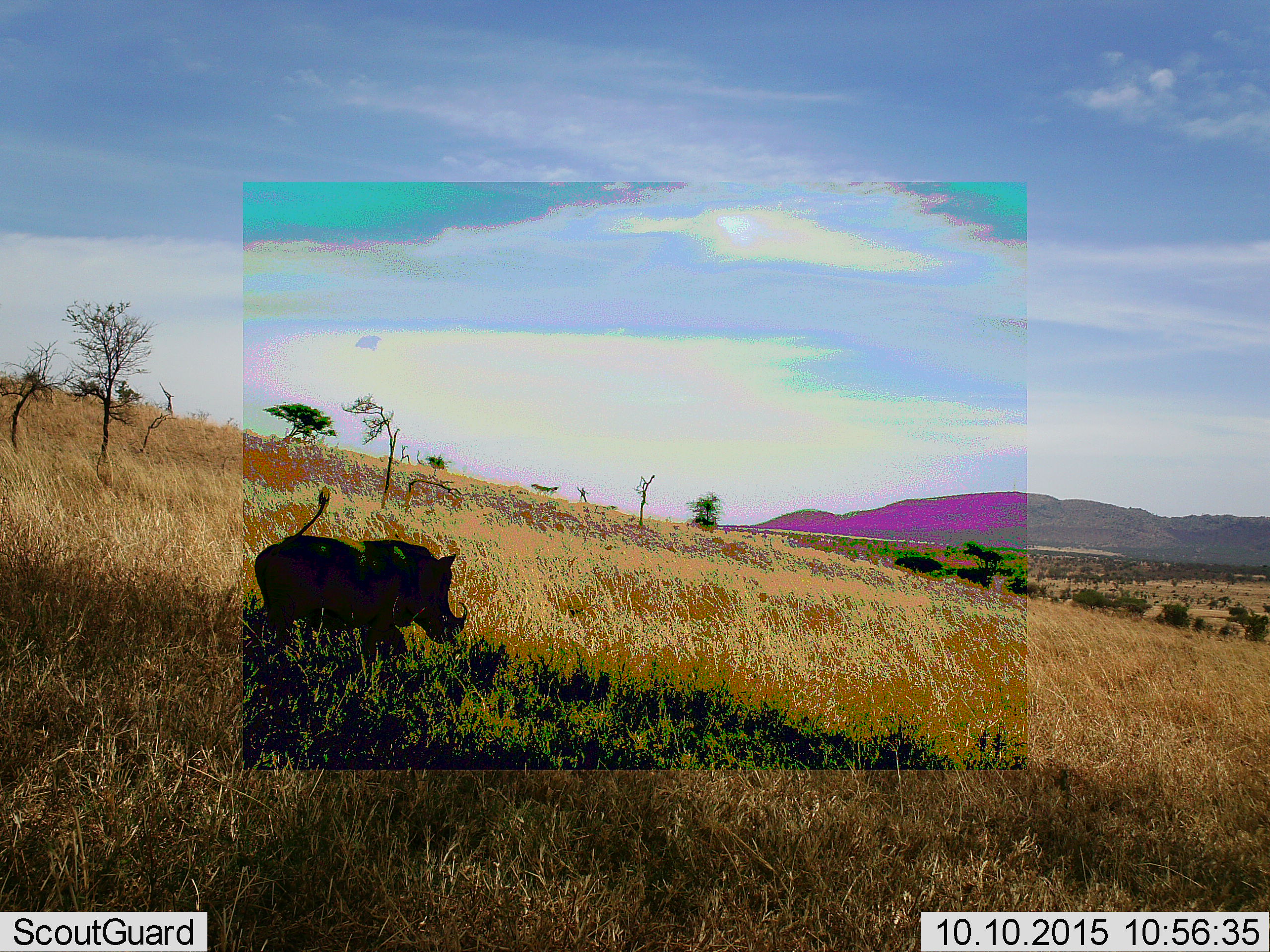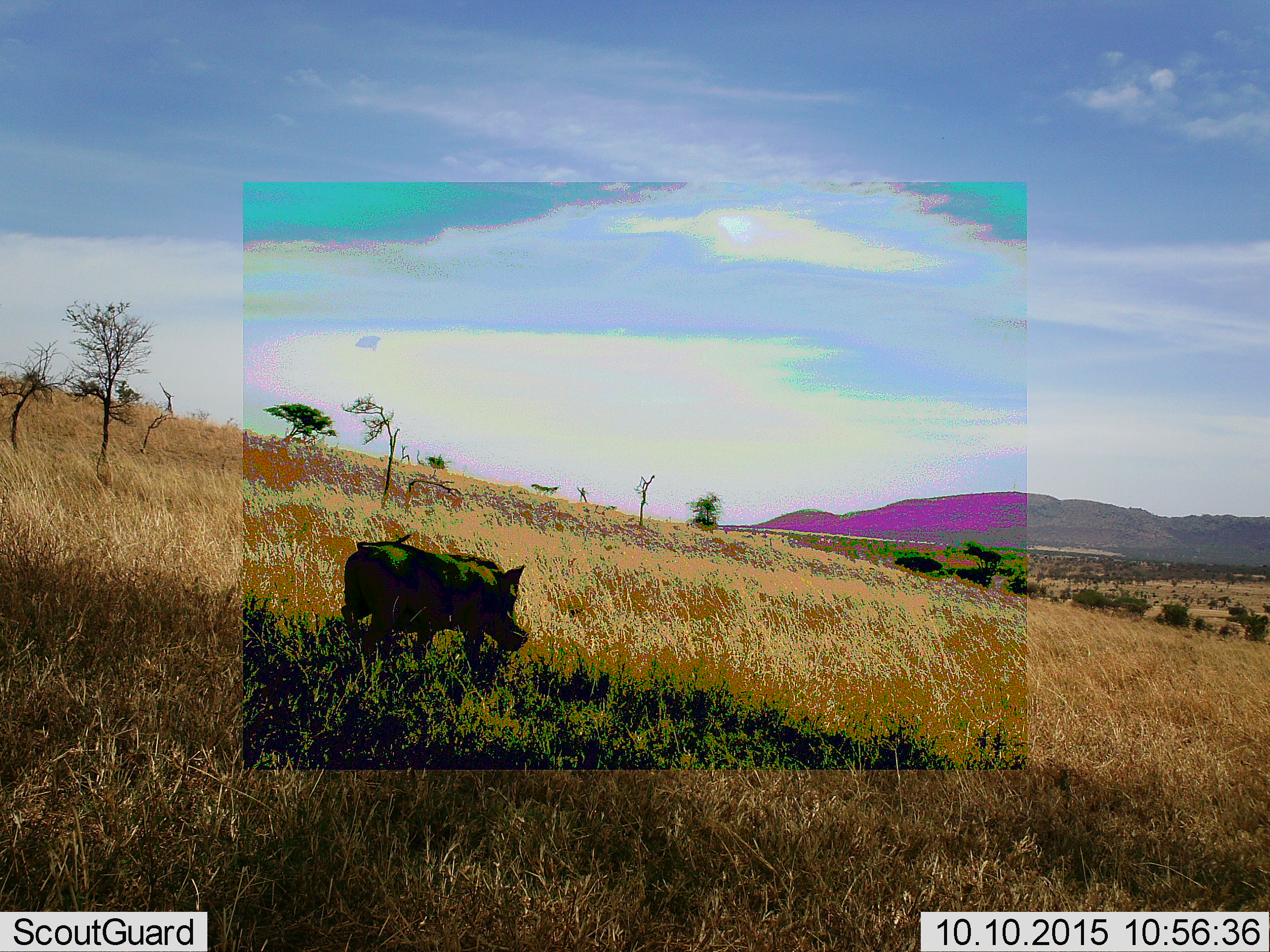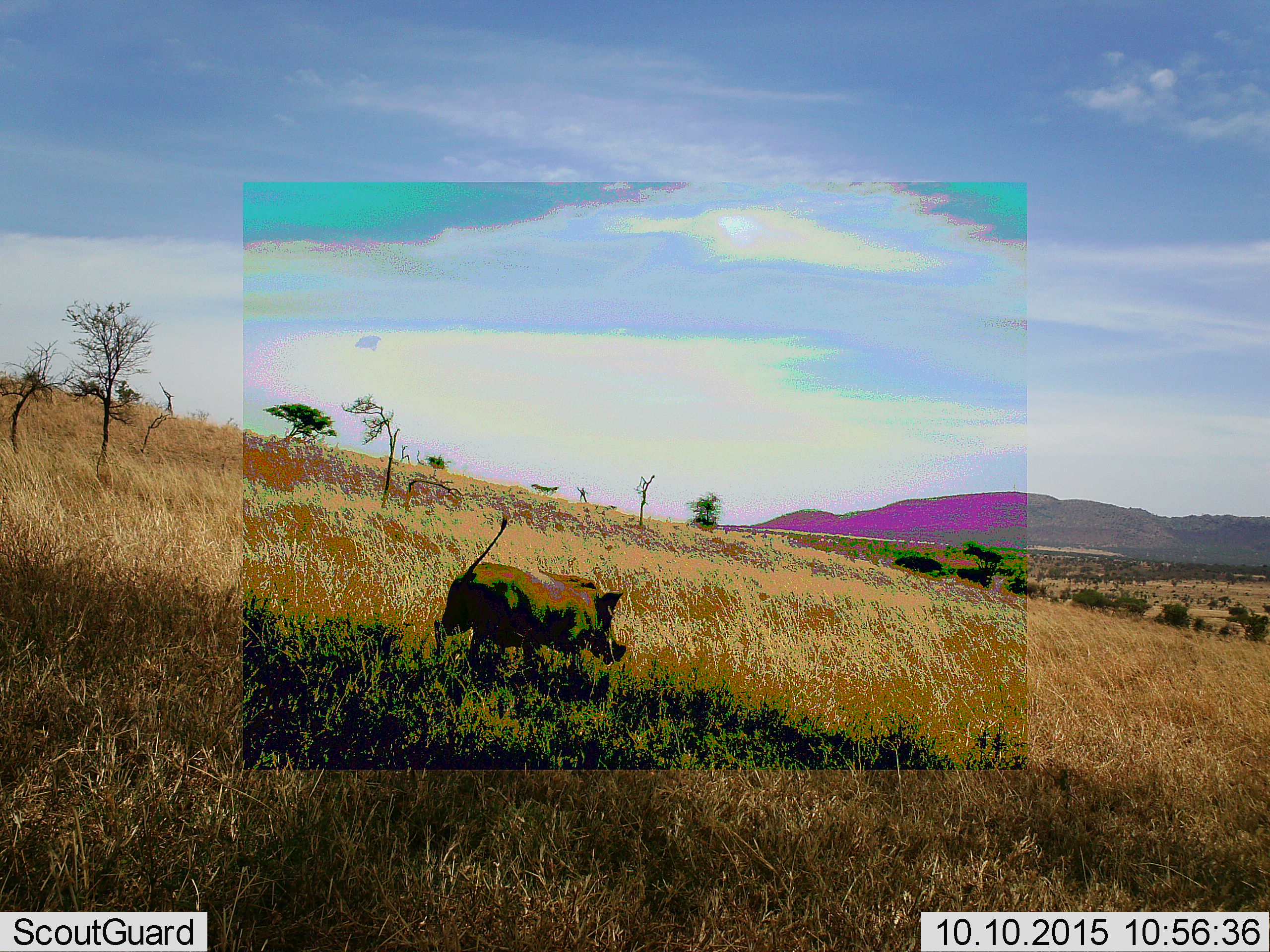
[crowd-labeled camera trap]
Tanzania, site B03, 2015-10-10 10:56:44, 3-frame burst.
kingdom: Animalia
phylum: Chordata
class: Mammalia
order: Artiodactyla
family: Suidae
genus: Phacochoerus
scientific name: Phacochoerus africanus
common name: warthog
Warthog (Phacochoerus africanus), count 1. Behavior (volunteer vote fractions): standing 17%, resting 0%, moving 83%, interacting 0%. Young present (vote fraction): 0%. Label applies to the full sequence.